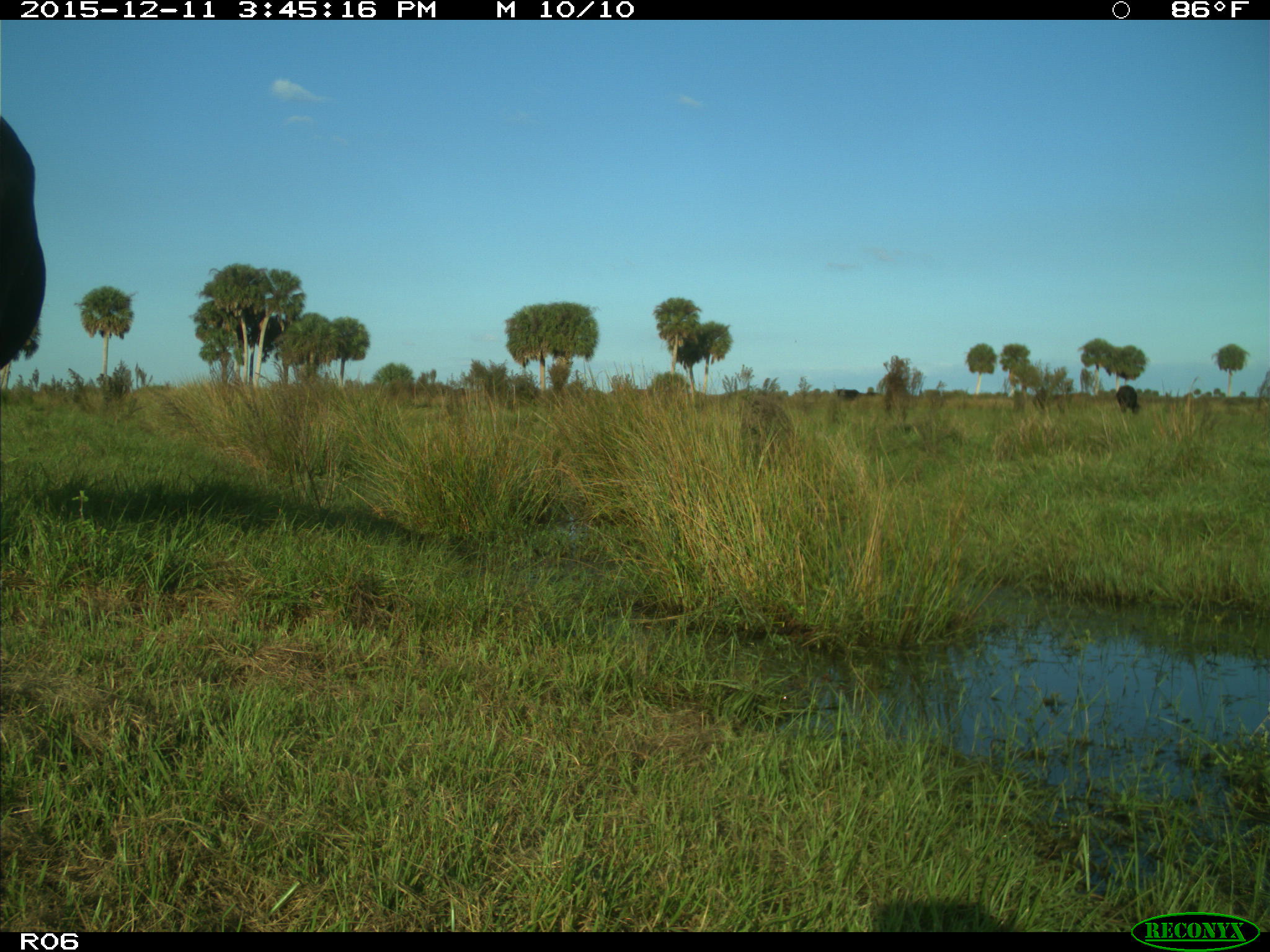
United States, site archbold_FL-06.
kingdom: Animalia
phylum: Chordata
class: Mammalia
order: Artiodactyla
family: Bovidae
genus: Bos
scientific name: Bos taurus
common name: domestic cow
Bos taurus (domestic cow).